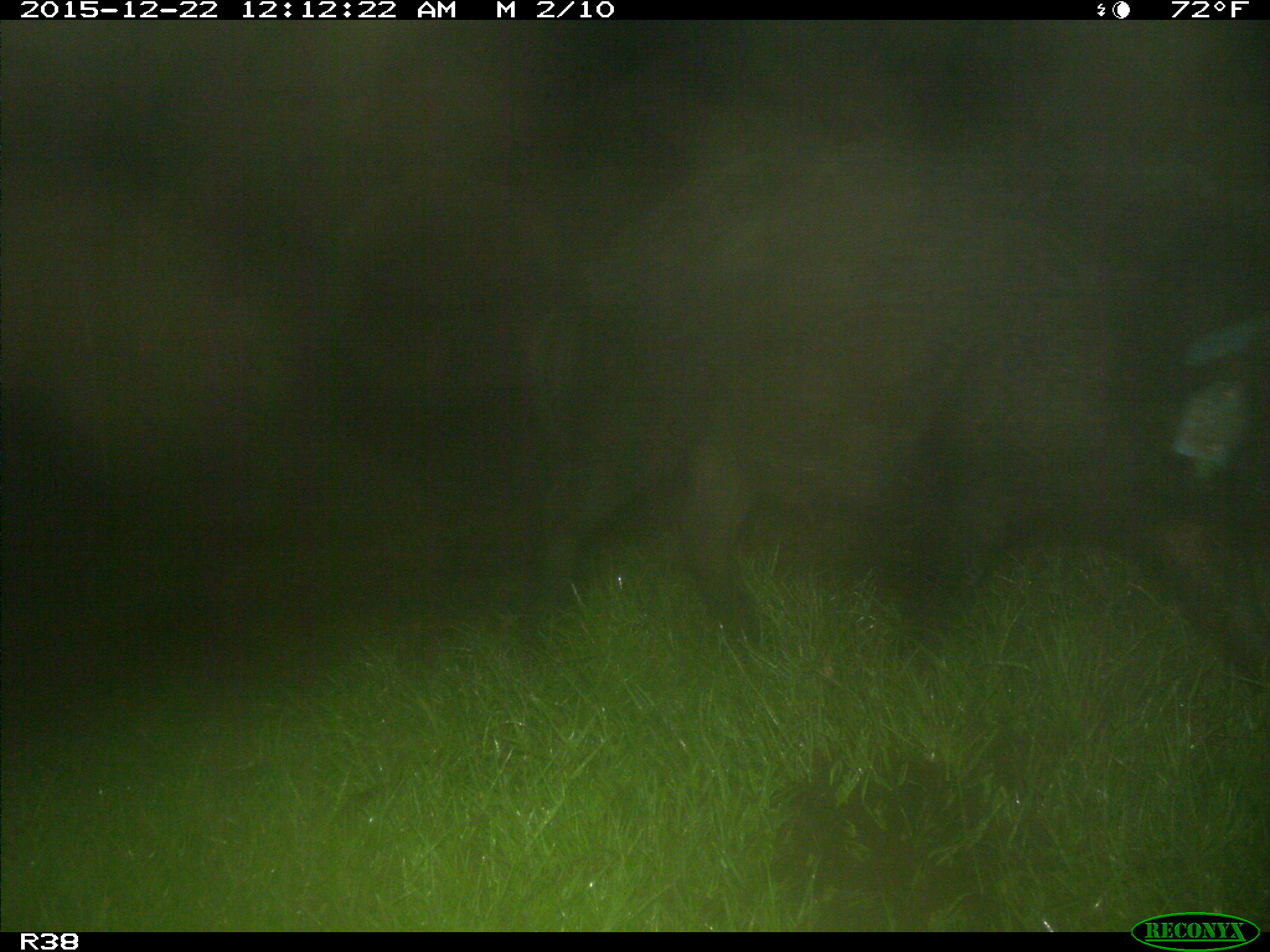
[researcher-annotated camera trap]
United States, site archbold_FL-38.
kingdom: Animalia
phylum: Chordata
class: Mammalia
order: Artiodactyla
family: Suidae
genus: Sus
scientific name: Sus scrofa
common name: wild boar